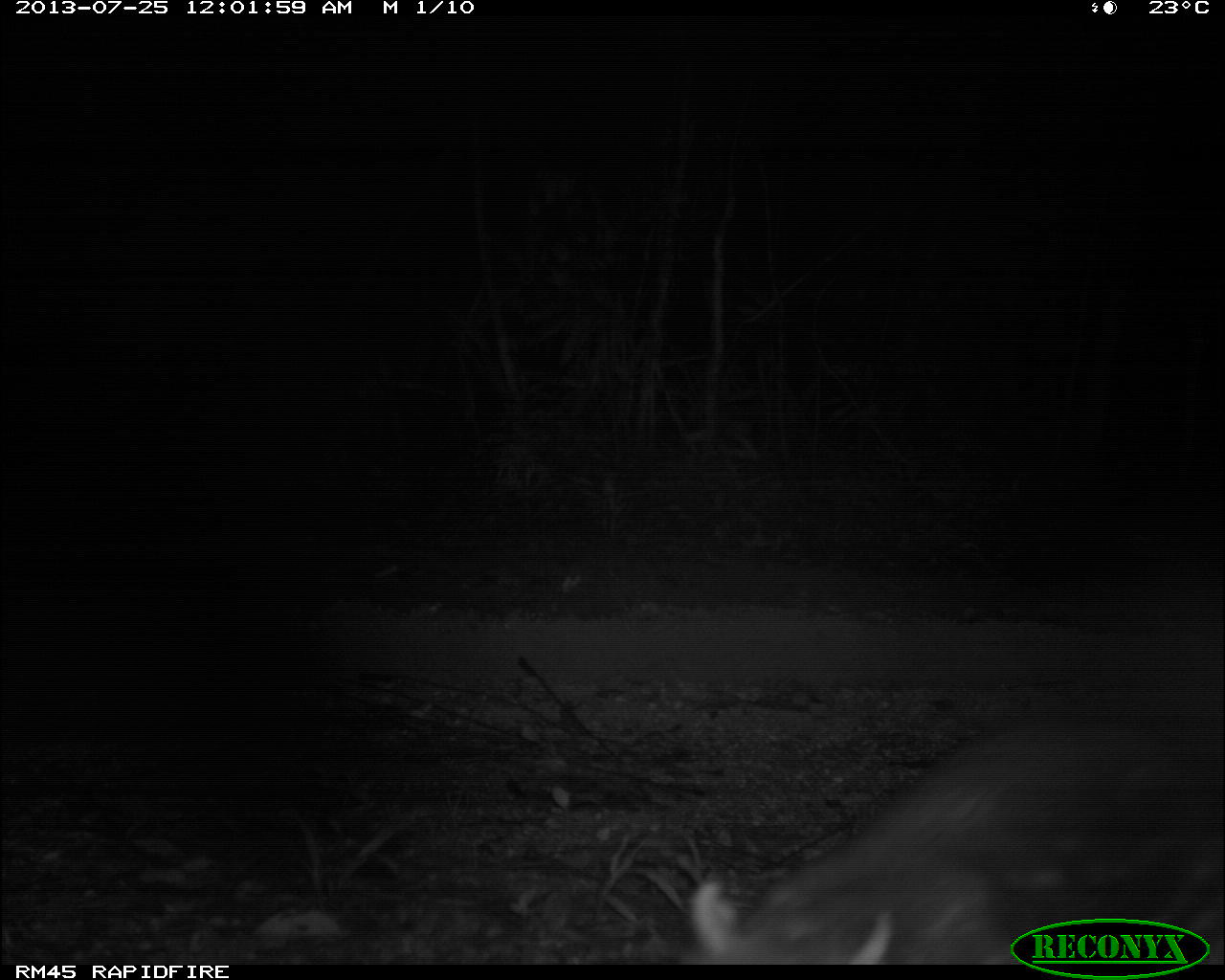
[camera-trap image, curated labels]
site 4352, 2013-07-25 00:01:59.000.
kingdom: Animalia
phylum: Chordata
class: Mammalia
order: Rodentia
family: Cuniculidae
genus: Cuniculus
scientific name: Cuniculus paca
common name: spotted paca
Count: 1.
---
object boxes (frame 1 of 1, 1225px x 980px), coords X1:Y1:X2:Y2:
cuniculus paca: 683:706:1225:964